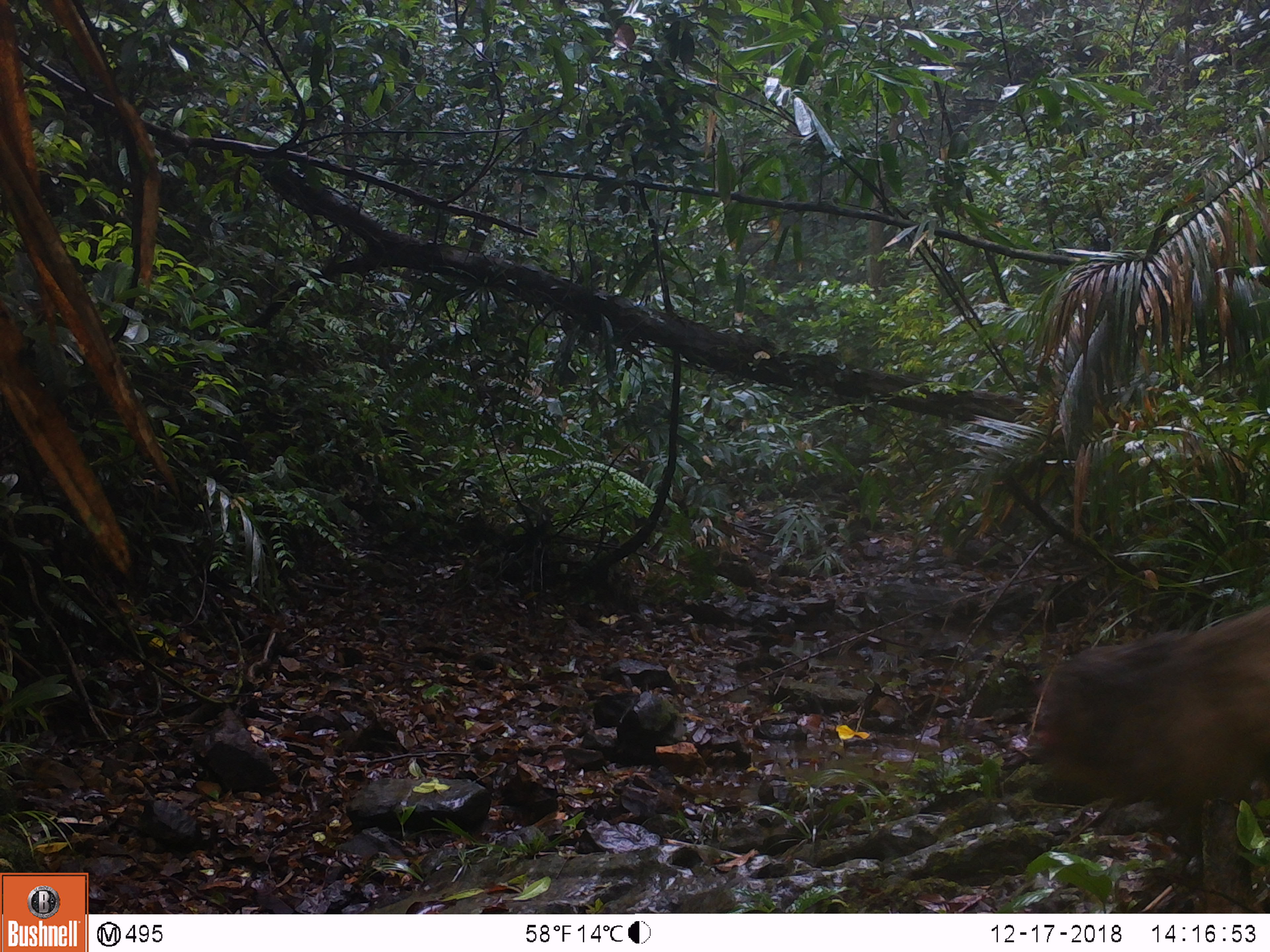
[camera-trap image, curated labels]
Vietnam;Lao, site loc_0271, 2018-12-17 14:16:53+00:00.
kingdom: Animalia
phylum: Chordata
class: Mammalia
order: Primates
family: Cercopithecidae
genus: Macaca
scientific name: Macaca arctoides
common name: stump-tailed macaque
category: stump tailed macaque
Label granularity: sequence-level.